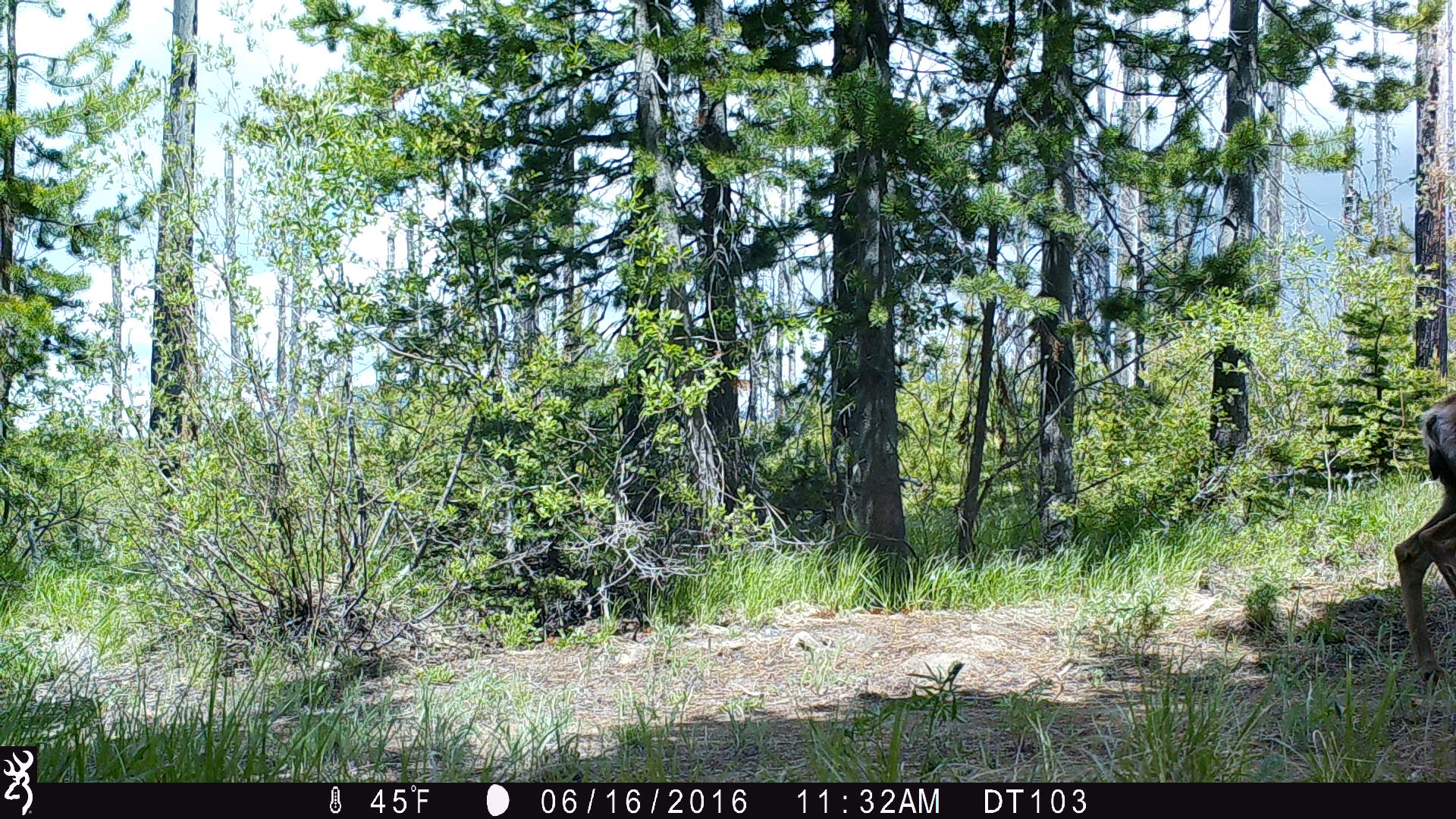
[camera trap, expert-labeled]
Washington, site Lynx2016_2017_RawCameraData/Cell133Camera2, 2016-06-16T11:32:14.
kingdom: Animalia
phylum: Chordata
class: Mammalia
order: Artiodactyla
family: Cervidae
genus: Odocoileus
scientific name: Odocoileus hemionus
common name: mule deer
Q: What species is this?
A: Odocoileus hemionus (mule deer).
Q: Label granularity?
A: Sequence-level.